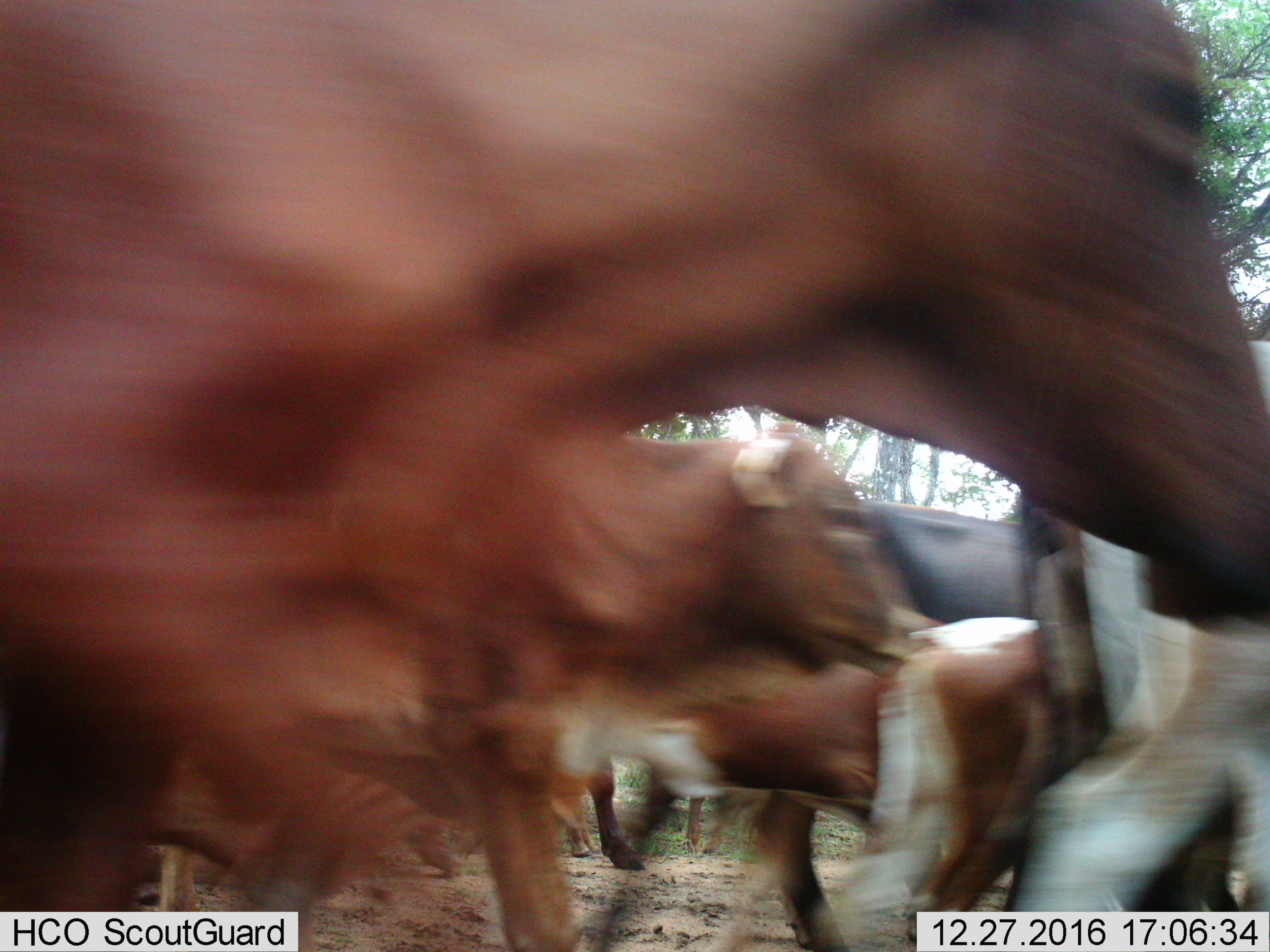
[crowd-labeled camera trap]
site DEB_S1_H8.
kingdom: Animalia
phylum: Chordata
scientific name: Vertebrata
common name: domestic animal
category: domesticanimal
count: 11-50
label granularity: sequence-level